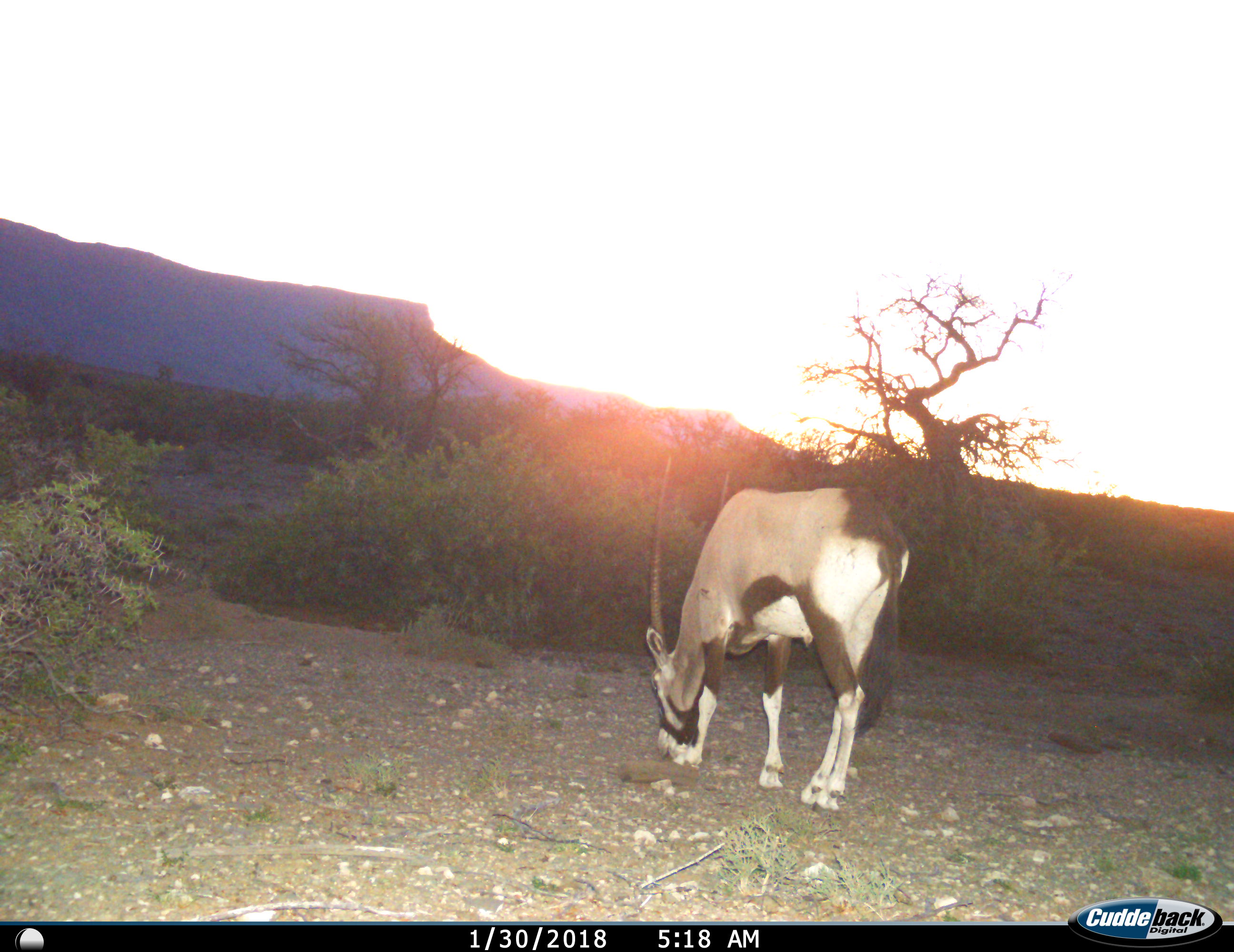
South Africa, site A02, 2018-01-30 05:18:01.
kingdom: Animalia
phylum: Chordata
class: Mammalia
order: Artiodactyla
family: Bovidae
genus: Oryx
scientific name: Oryx gazella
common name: gemsbok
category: gemsbokoryx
Gemsbokoryx (gemsbok) (Oryx gazella), count 1. Behavior (volunteer vote fractions): standing 20%, resting 0%, moving 10%, interacting 0%. Young present (vote fraction): 0%. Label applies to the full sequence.